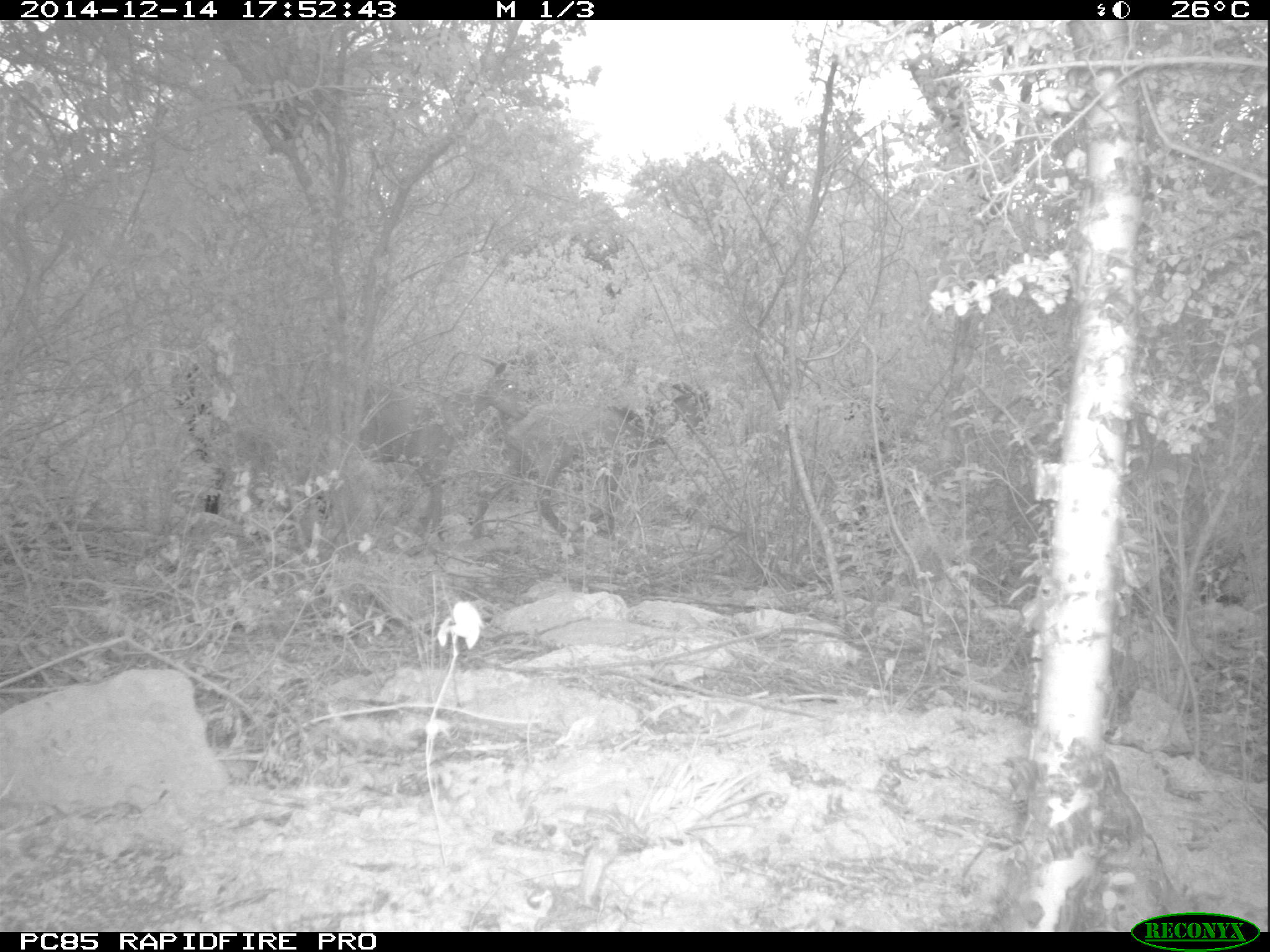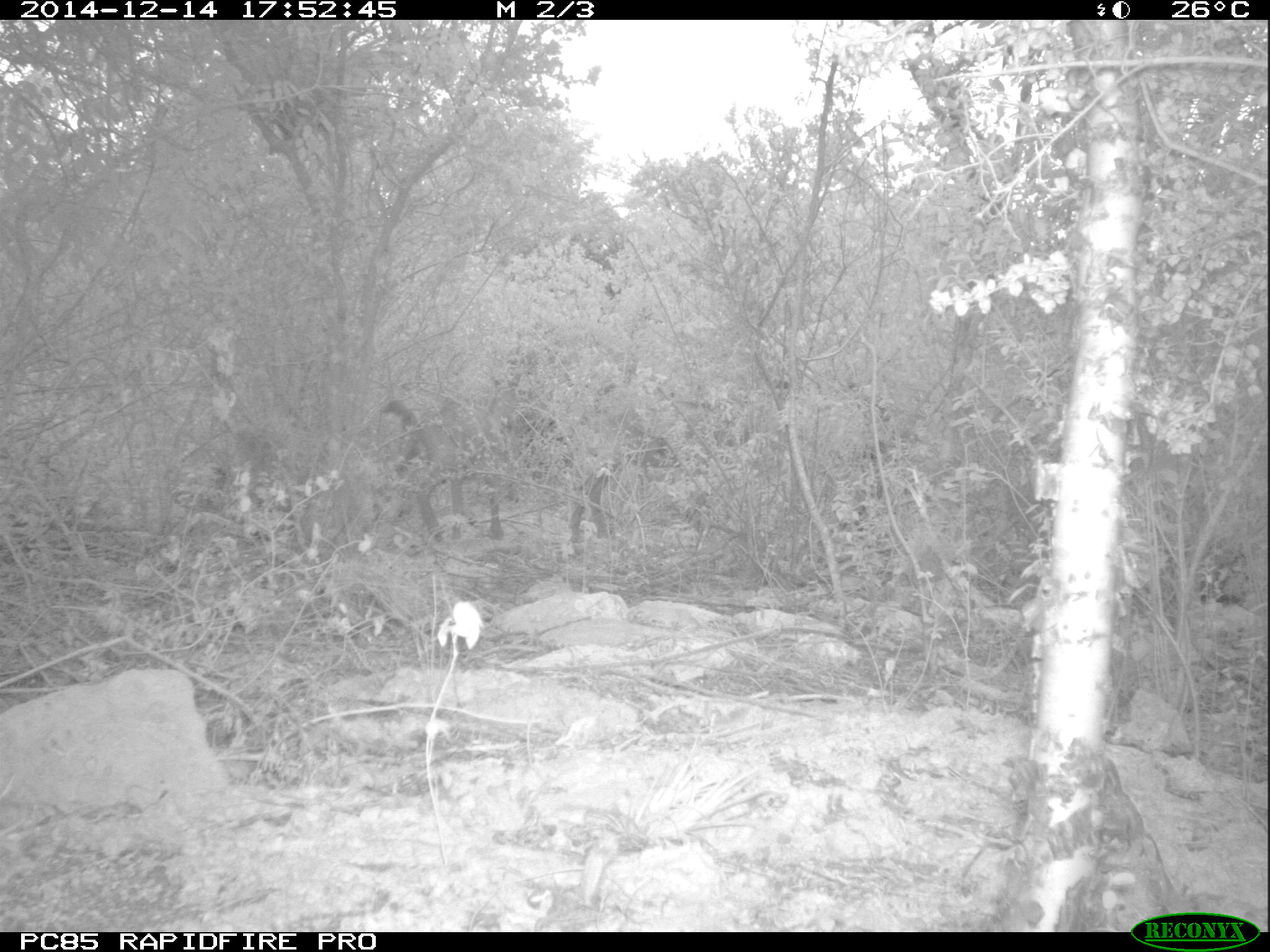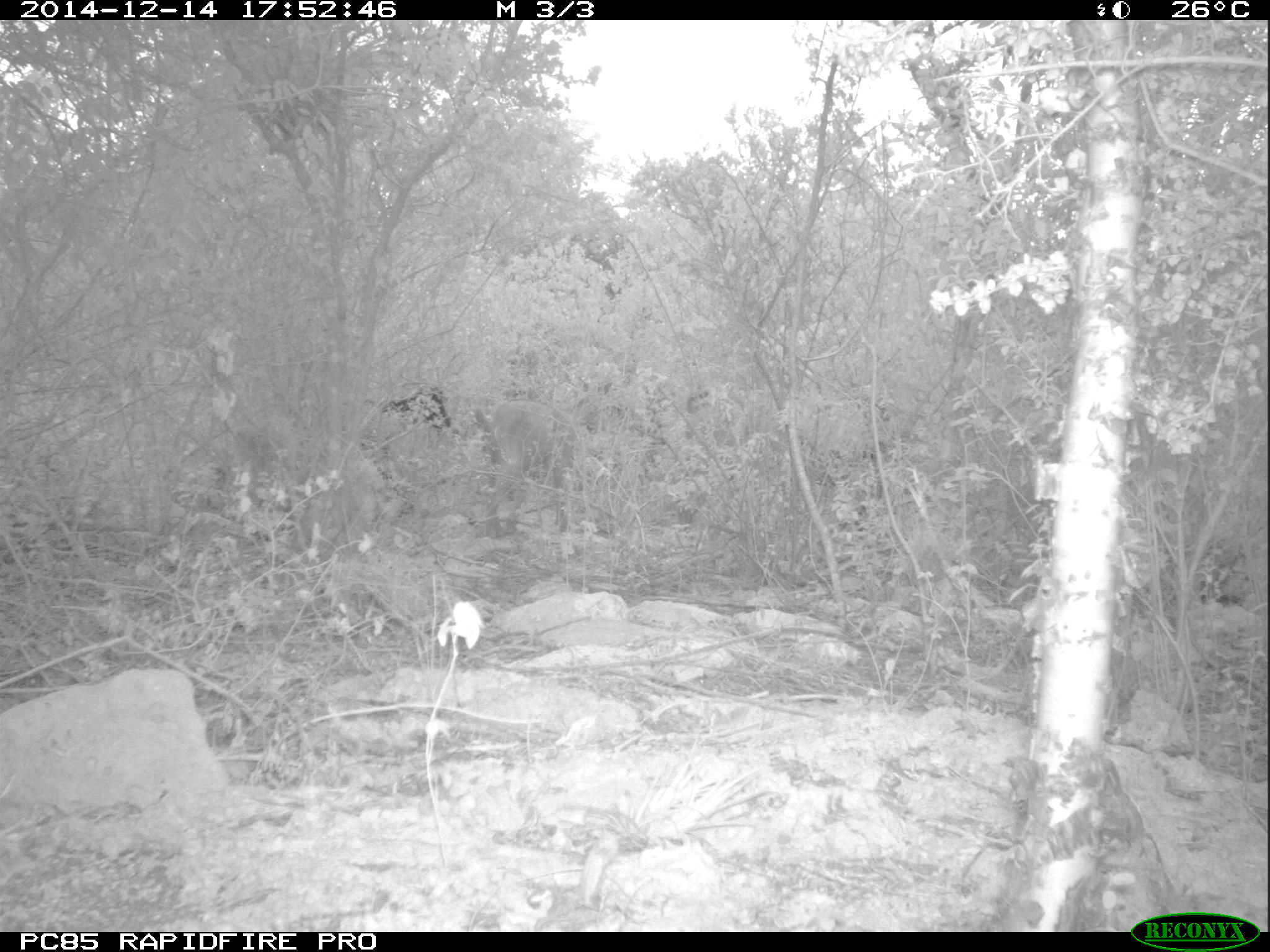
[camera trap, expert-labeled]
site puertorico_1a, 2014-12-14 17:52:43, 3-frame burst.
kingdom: Animalia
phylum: Chordata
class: Mammalia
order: Artiodactyla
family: Bovidae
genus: Capra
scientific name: Capra hircus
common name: goat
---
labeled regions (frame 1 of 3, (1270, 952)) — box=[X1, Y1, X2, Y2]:
goat: box=[468, 374, 711, 540]; box=[179, 350, 373, 529]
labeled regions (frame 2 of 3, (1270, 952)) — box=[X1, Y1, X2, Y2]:
goat: box=[553, 362, 680, 563]; box=[375, 388, 523, 544]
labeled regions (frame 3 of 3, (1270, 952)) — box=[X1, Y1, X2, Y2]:
goat: box=[465, 381, 620, 549]; box=[286, 377, 457, 493]